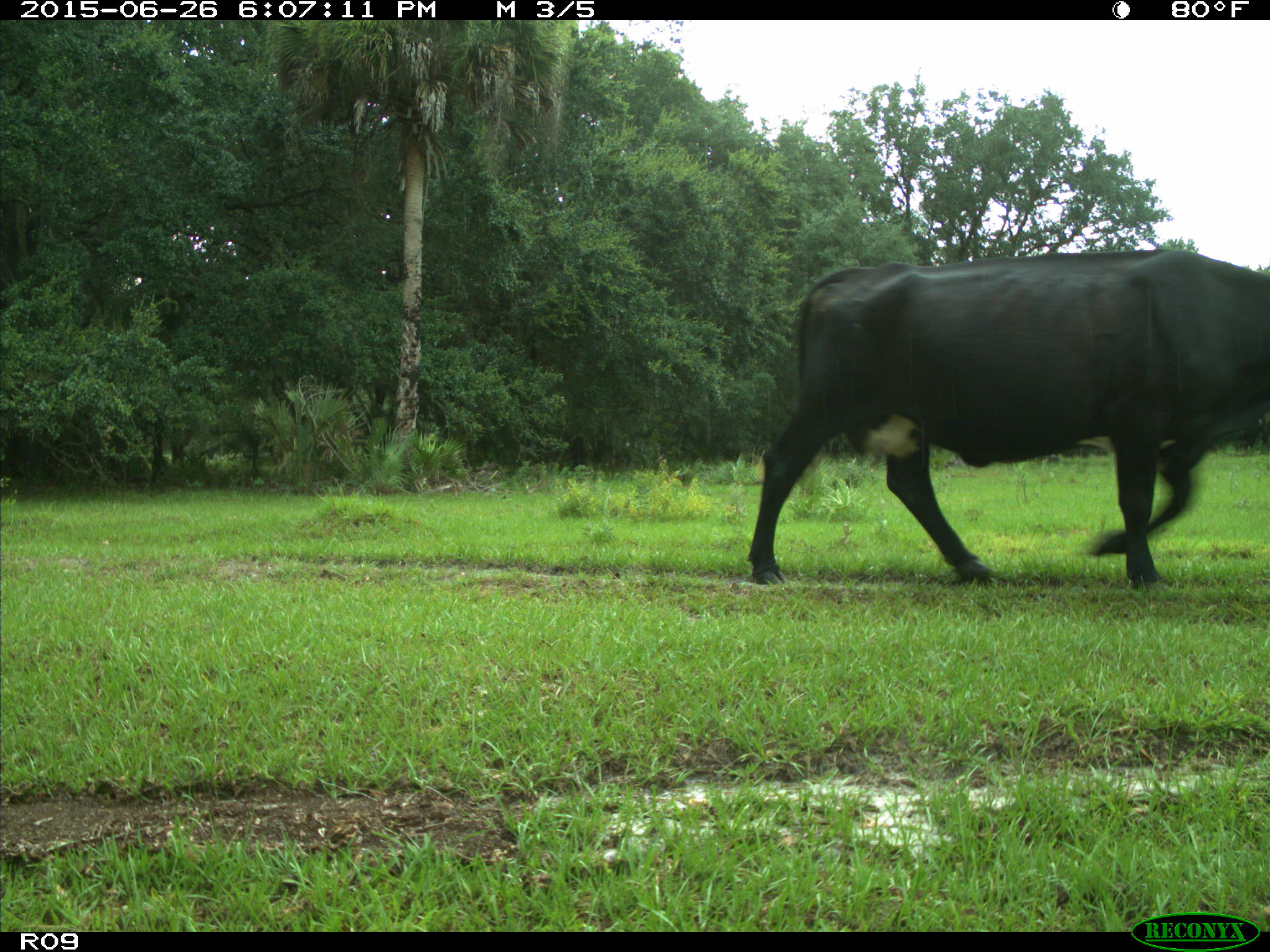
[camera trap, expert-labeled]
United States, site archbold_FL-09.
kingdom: Animalia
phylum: Chordata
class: Mammalia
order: Artiodactyla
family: Bovidae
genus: Bos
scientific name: Bos taurus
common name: domestic cow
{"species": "Bos taurus (domestic cow)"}